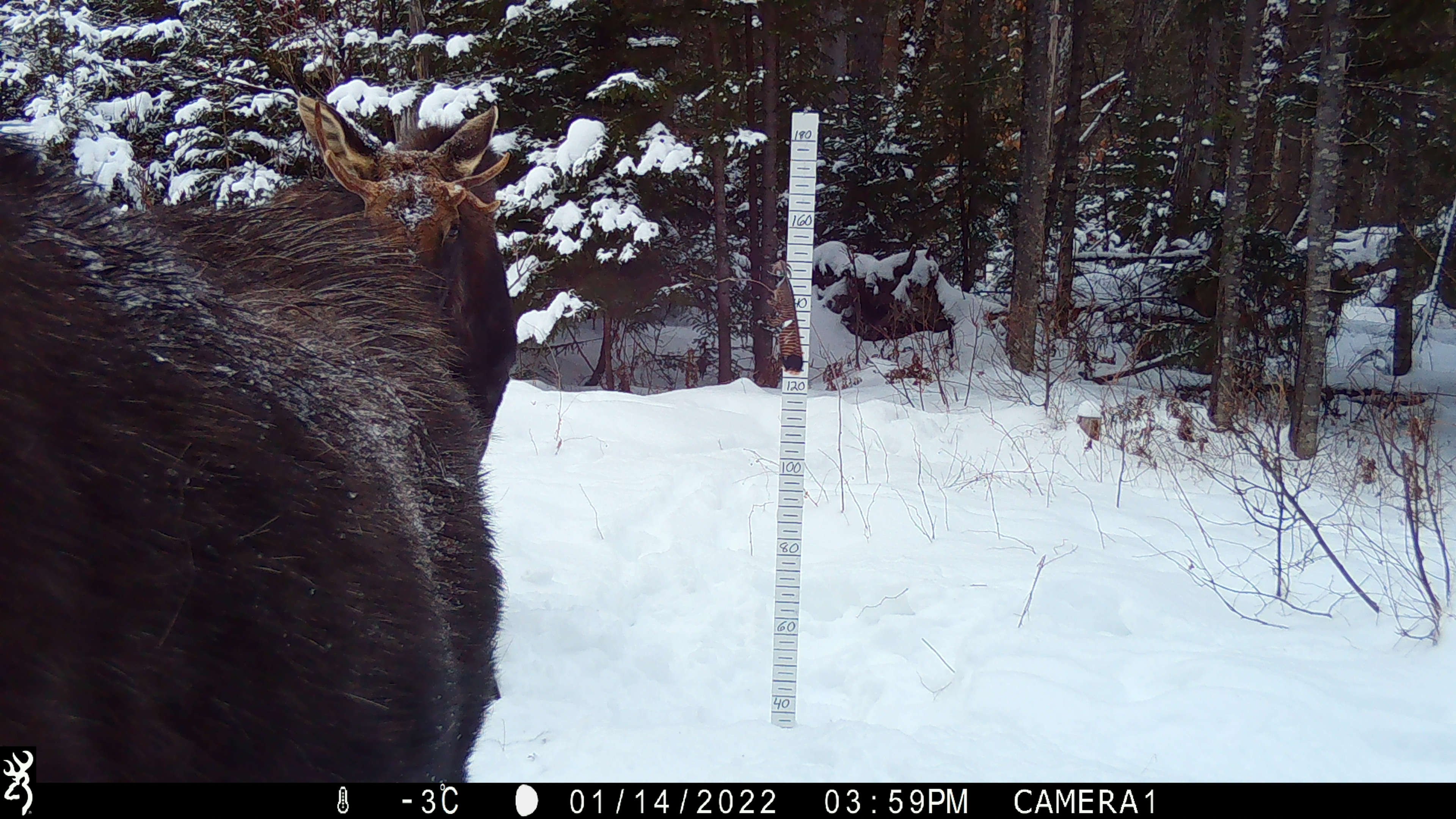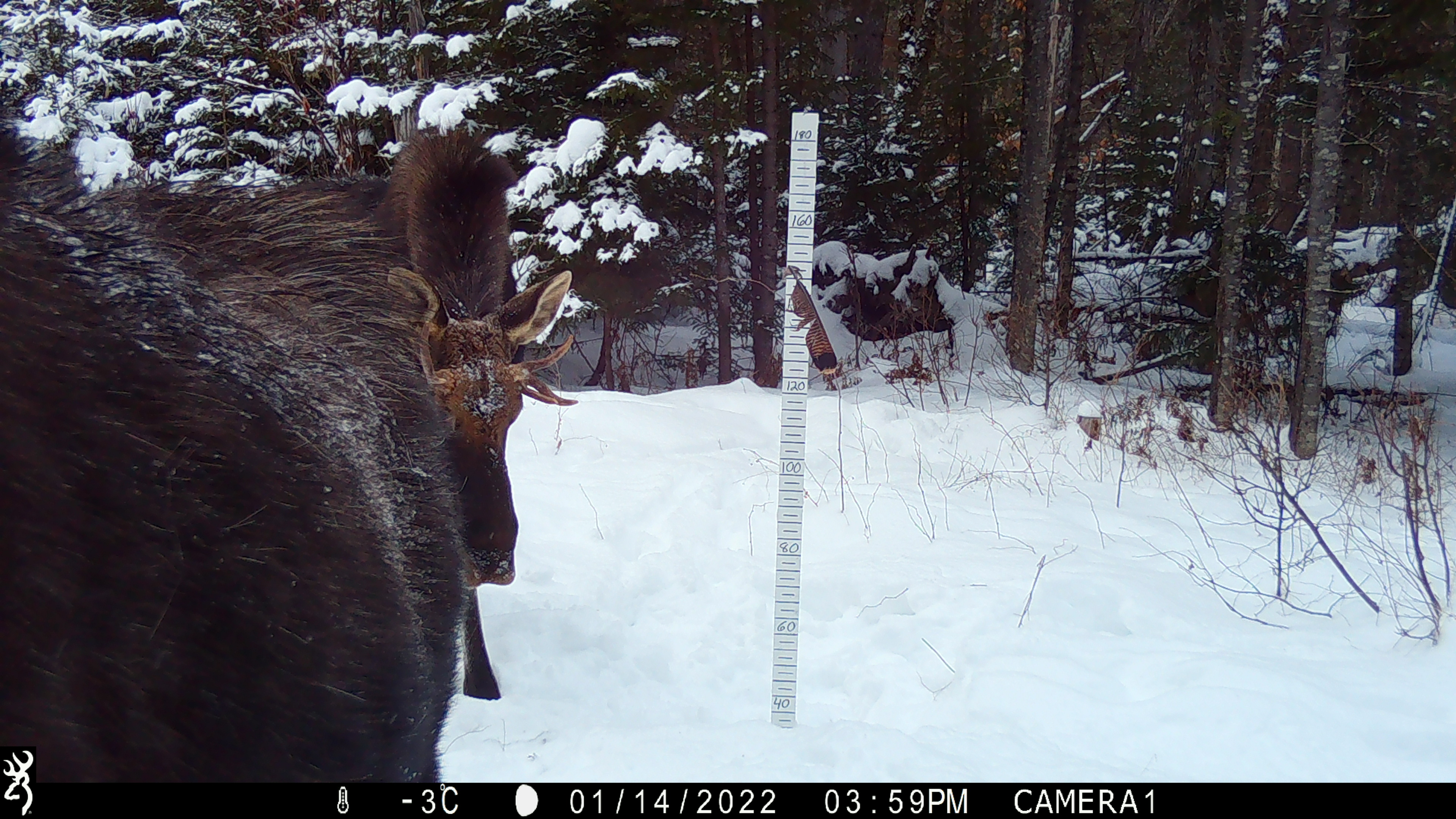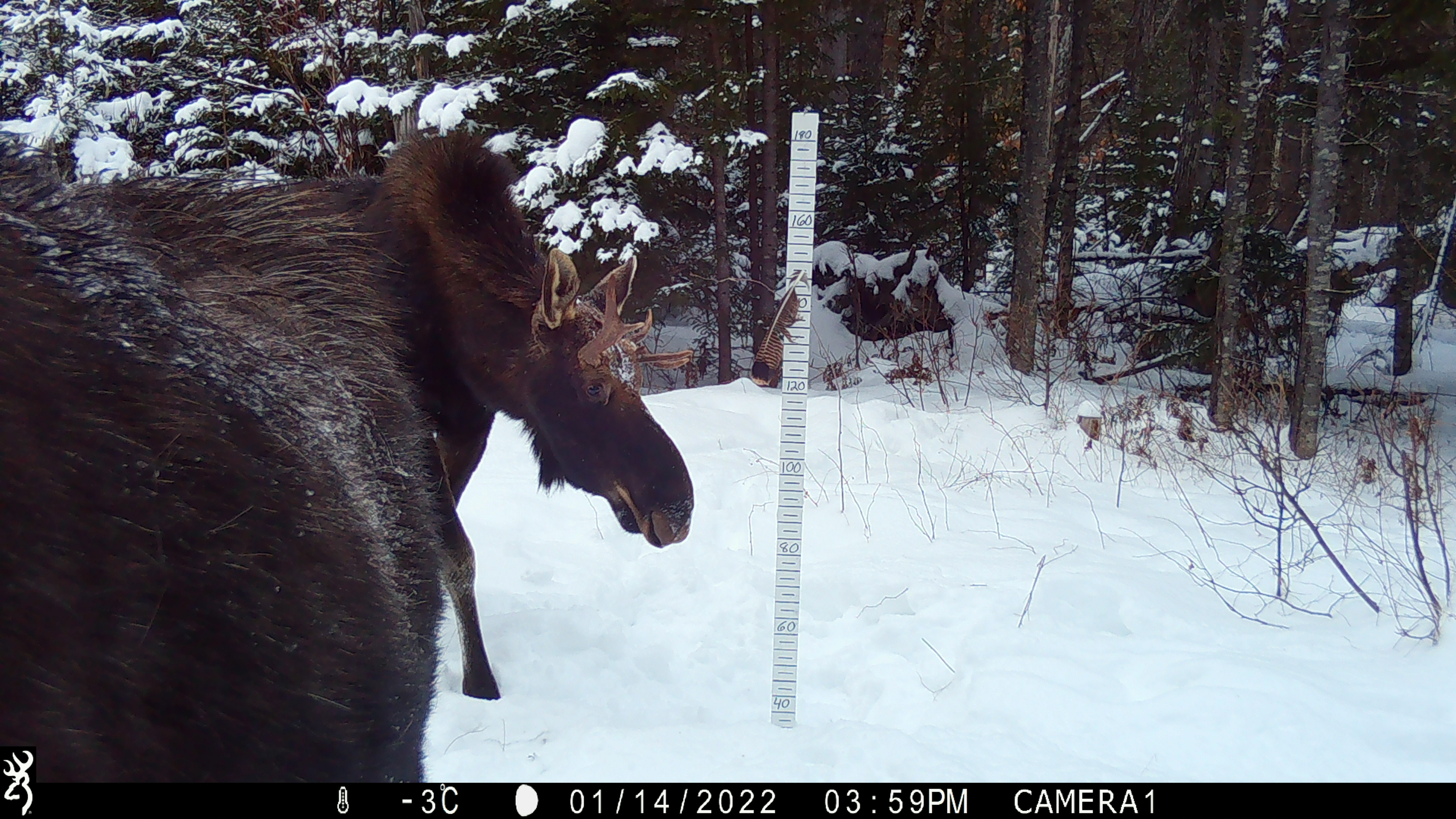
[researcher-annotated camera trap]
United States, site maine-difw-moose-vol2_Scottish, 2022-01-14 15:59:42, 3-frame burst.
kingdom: Animalia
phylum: Chordata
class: Mammalia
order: Artiodactyla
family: Cervidae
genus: Alces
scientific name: Alces alces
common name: moose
Moose (Alces alces).